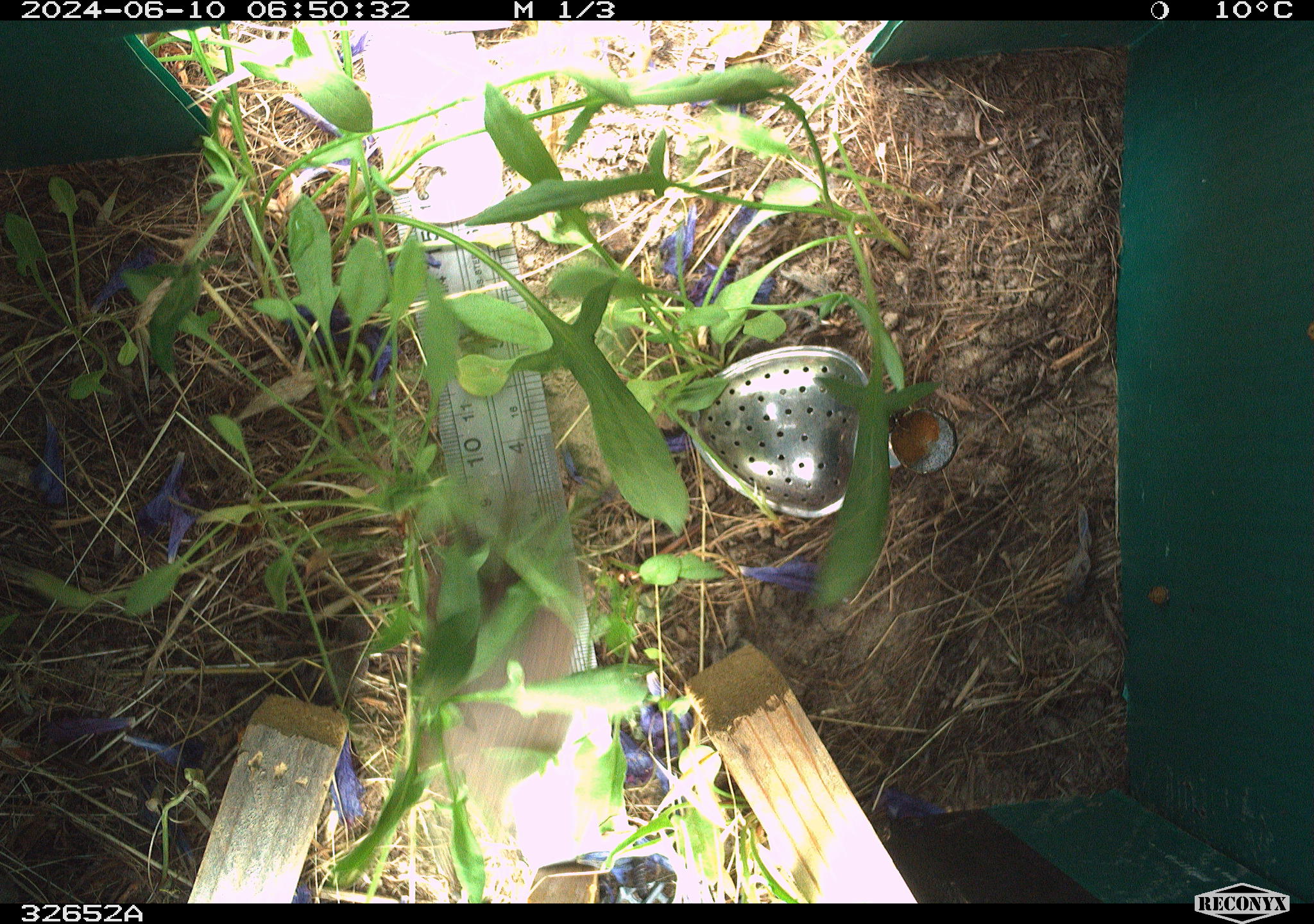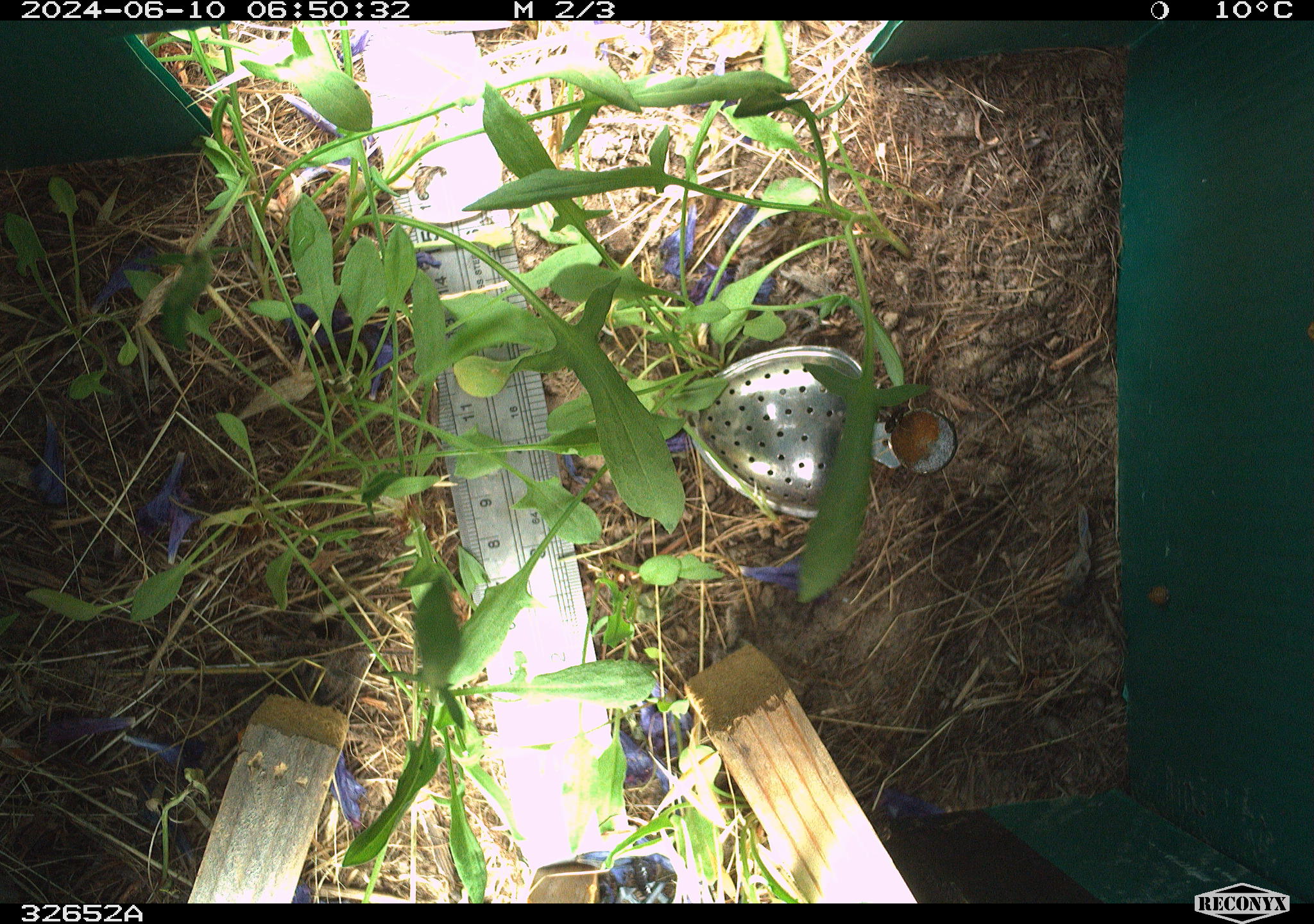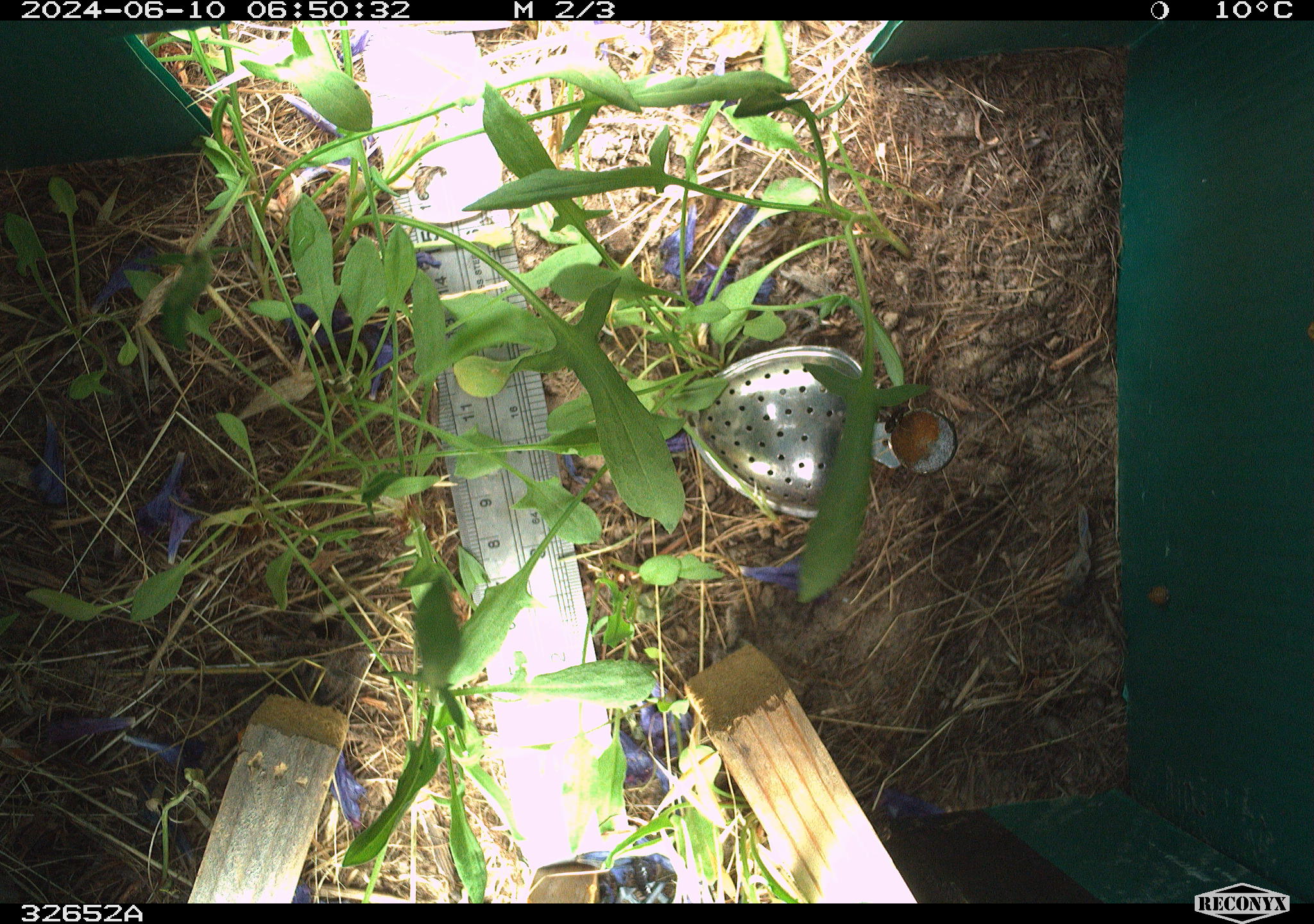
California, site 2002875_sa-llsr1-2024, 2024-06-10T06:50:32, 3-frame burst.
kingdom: Animalia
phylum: Chordata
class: Mammalia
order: Rodentia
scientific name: Rodentia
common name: rodent